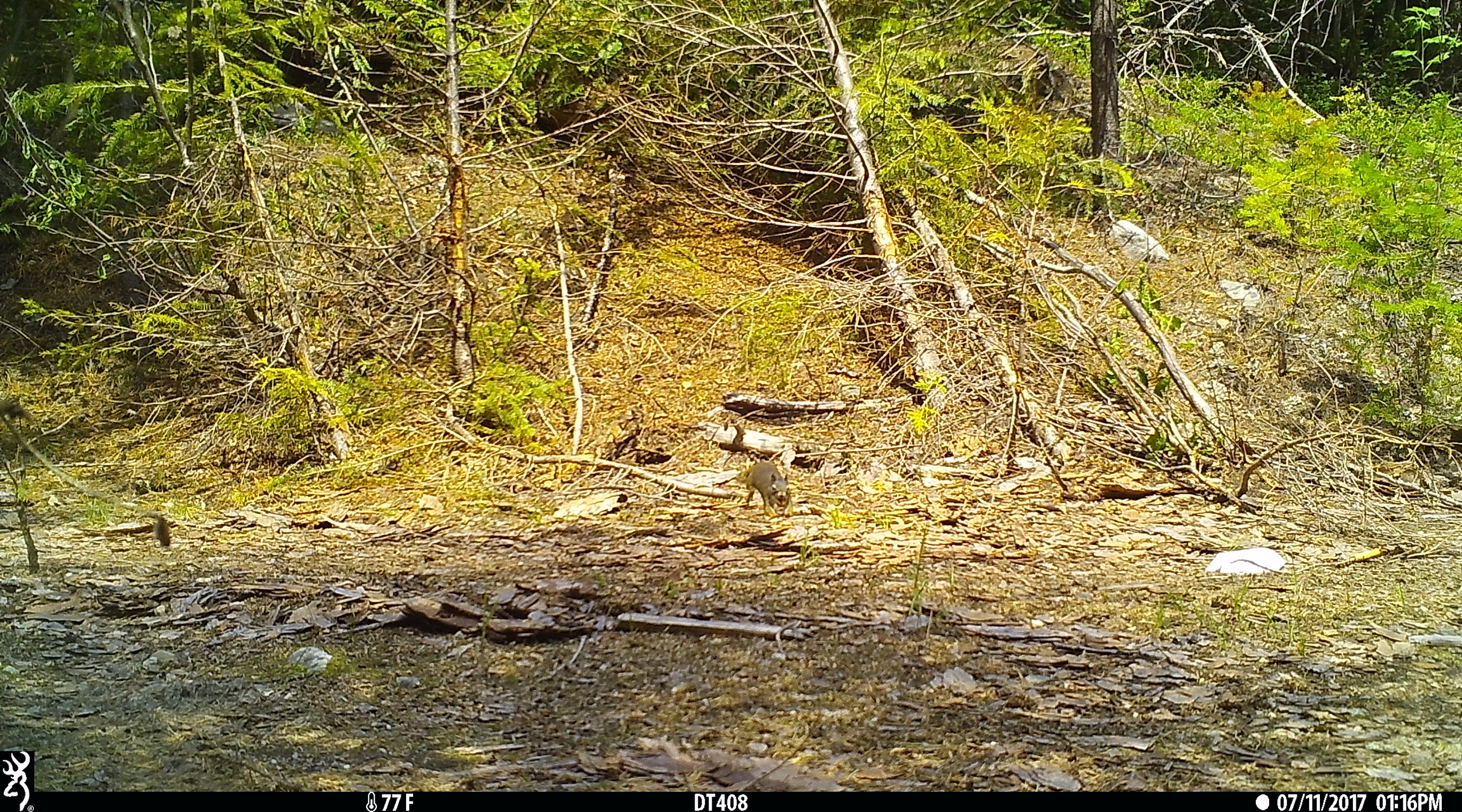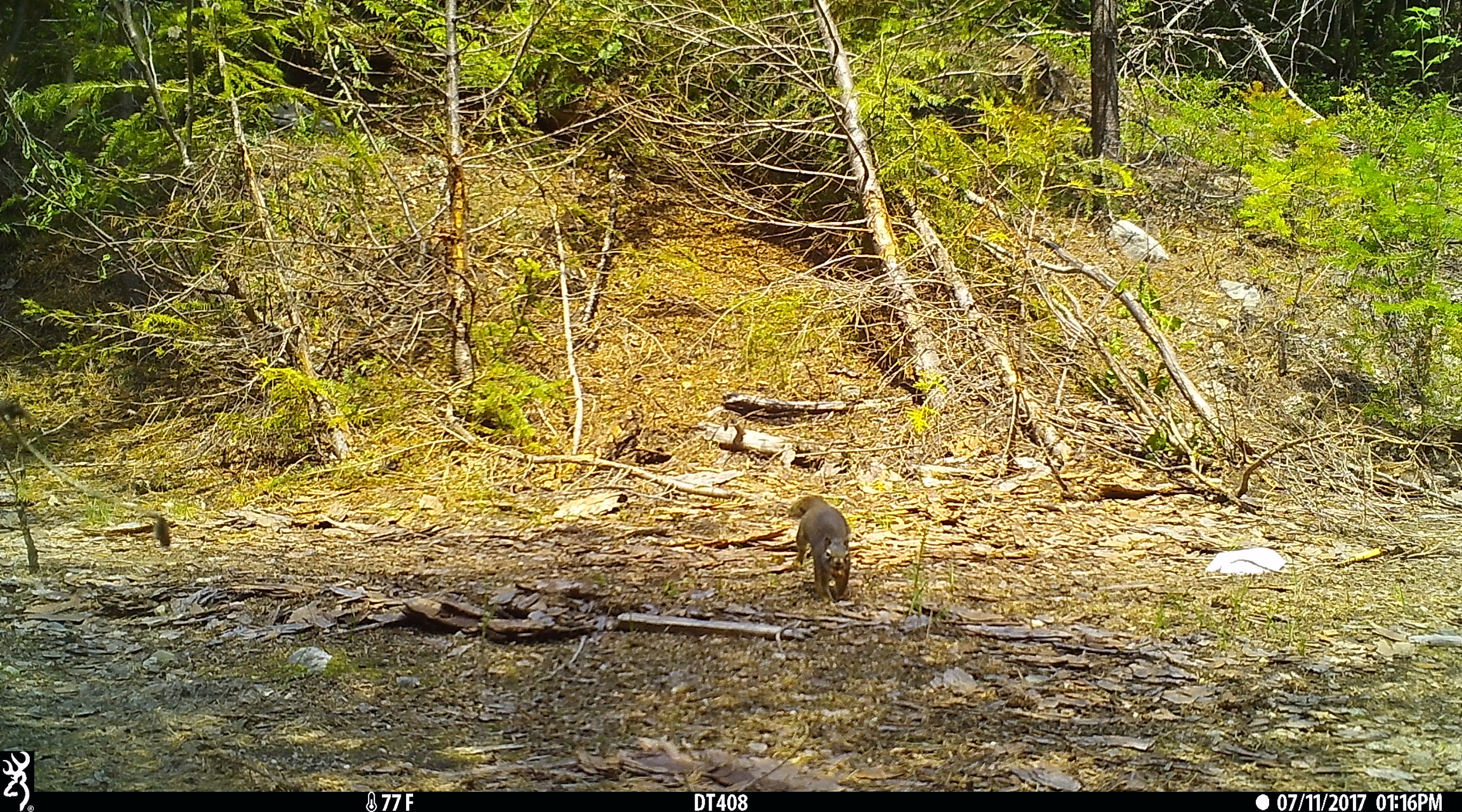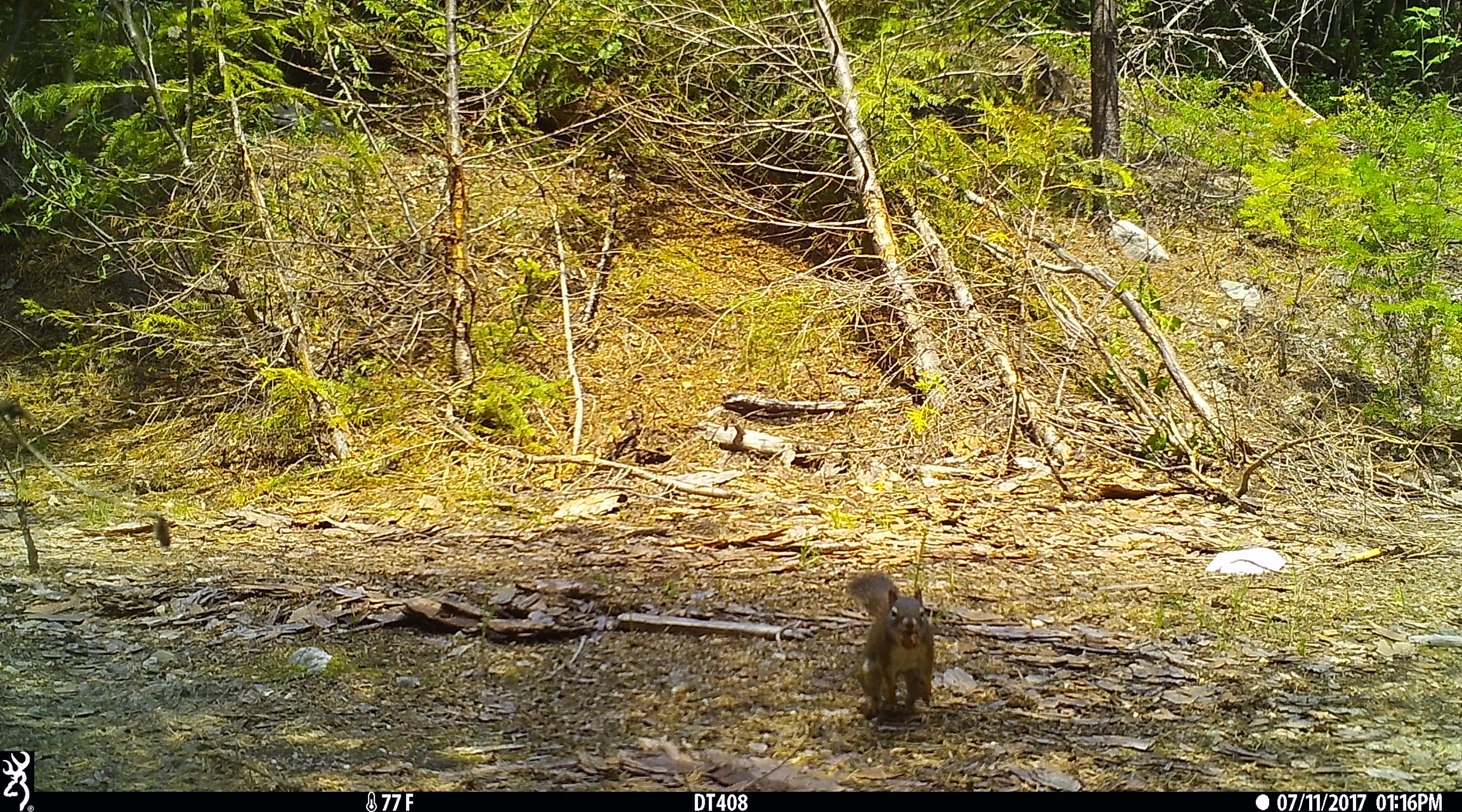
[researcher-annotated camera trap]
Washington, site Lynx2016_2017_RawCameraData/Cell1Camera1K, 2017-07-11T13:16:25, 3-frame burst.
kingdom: Animalia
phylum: Chordata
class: Mammalia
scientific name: Mammalia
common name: small mammal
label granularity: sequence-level